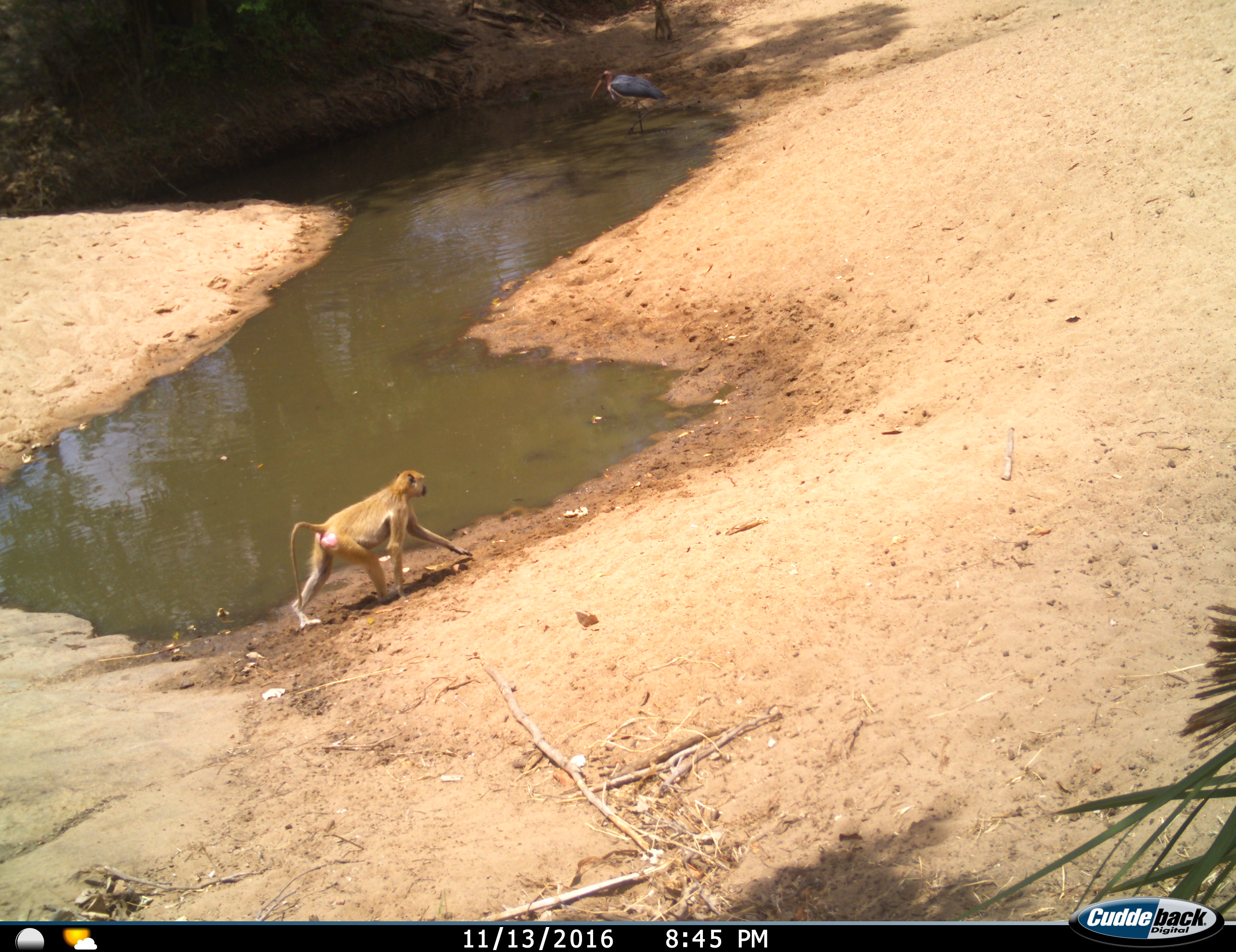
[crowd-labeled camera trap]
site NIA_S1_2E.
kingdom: Animalia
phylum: Chordata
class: Mammalia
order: Primates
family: Cercopithecidae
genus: Papio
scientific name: Papio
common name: baboon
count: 2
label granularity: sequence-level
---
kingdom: Animalia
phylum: Chordata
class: Aves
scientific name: Aves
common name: bird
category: birdother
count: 1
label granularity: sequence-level